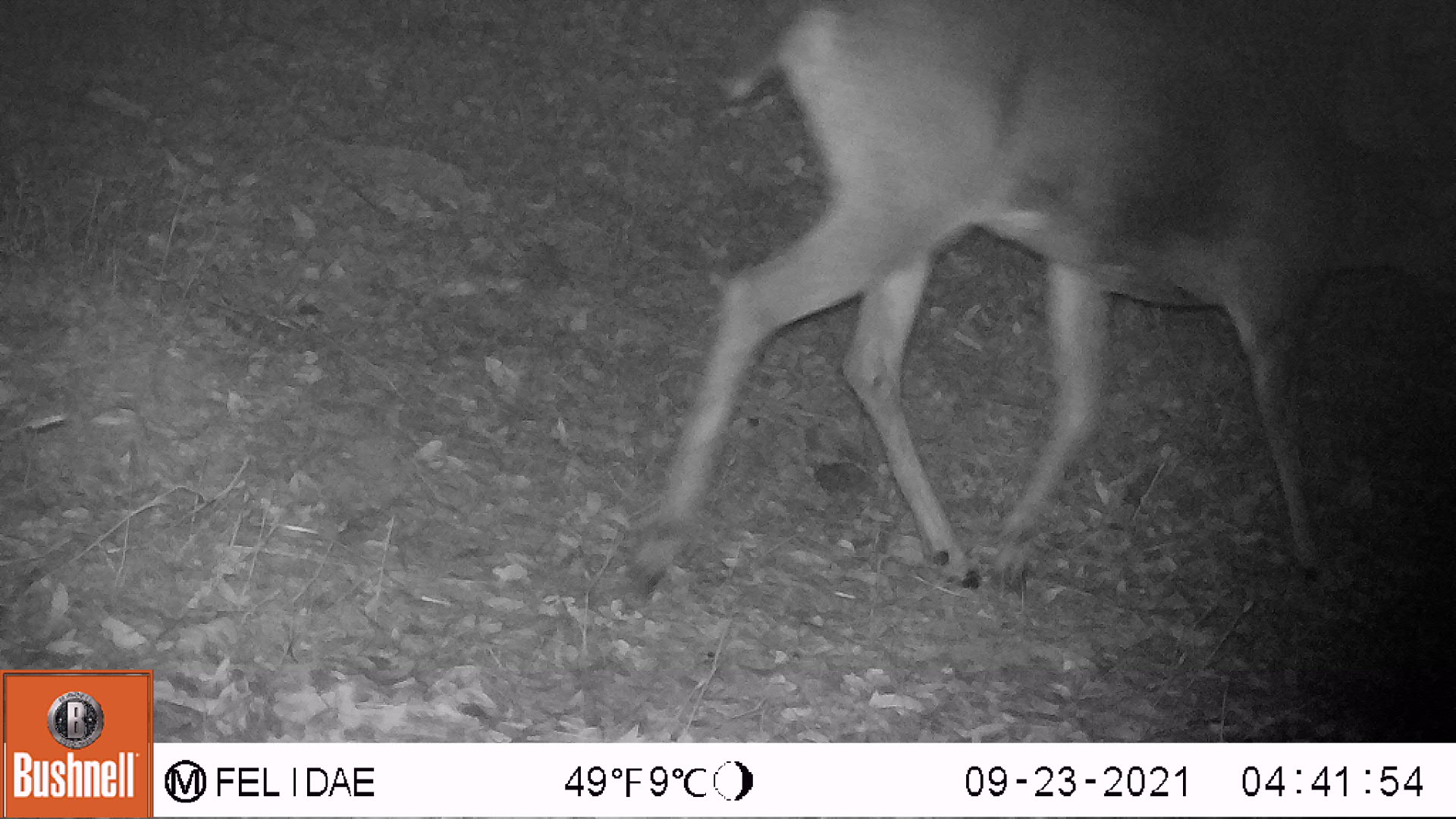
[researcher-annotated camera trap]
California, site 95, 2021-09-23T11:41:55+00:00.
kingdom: Animalia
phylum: Chordata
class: Mammalia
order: Artiodactyla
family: Cervidae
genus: Odocoileus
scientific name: Odocoileus hemionus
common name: mule deer